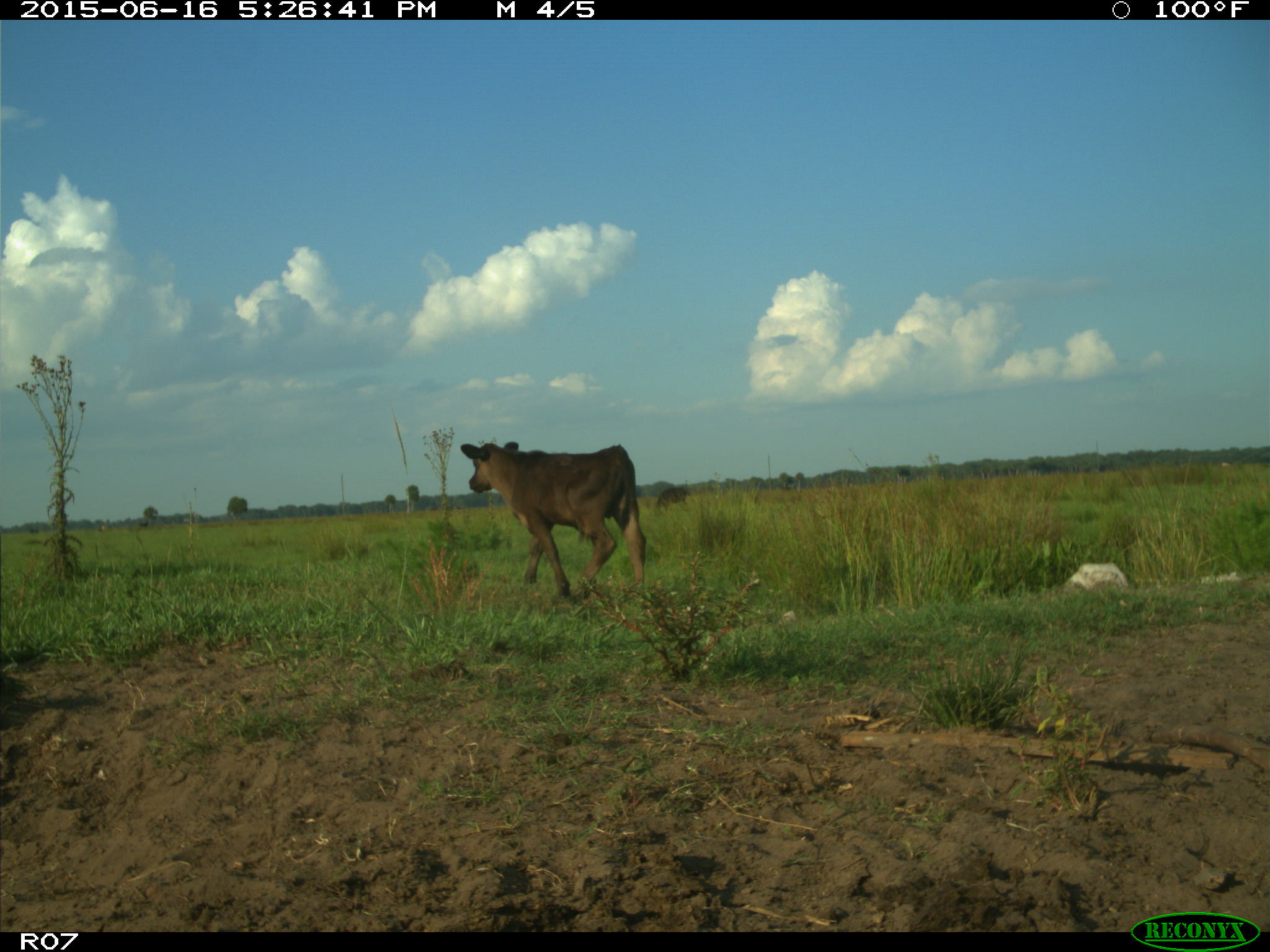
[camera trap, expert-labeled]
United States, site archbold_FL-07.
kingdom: Animalia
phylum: Chordata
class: Mammalia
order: Artiodactyla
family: Bovidae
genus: Bos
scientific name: Bos taurus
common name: domestic cow